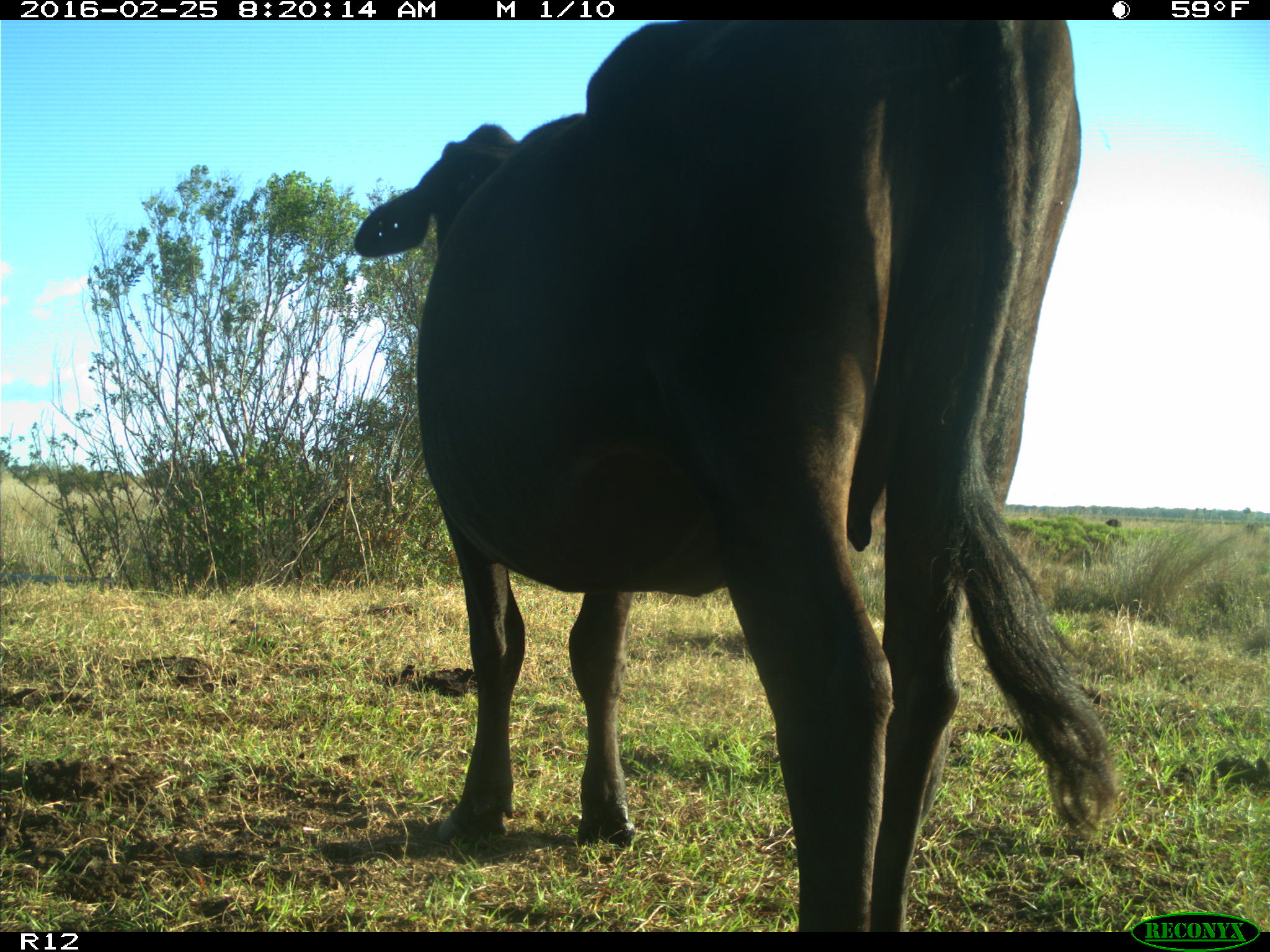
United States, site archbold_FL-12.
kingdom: Animalia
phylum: Chordata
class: Mammalia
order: Artiodactyla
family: Bovidae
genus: Bos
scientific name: Bos taurus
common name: domestic cow